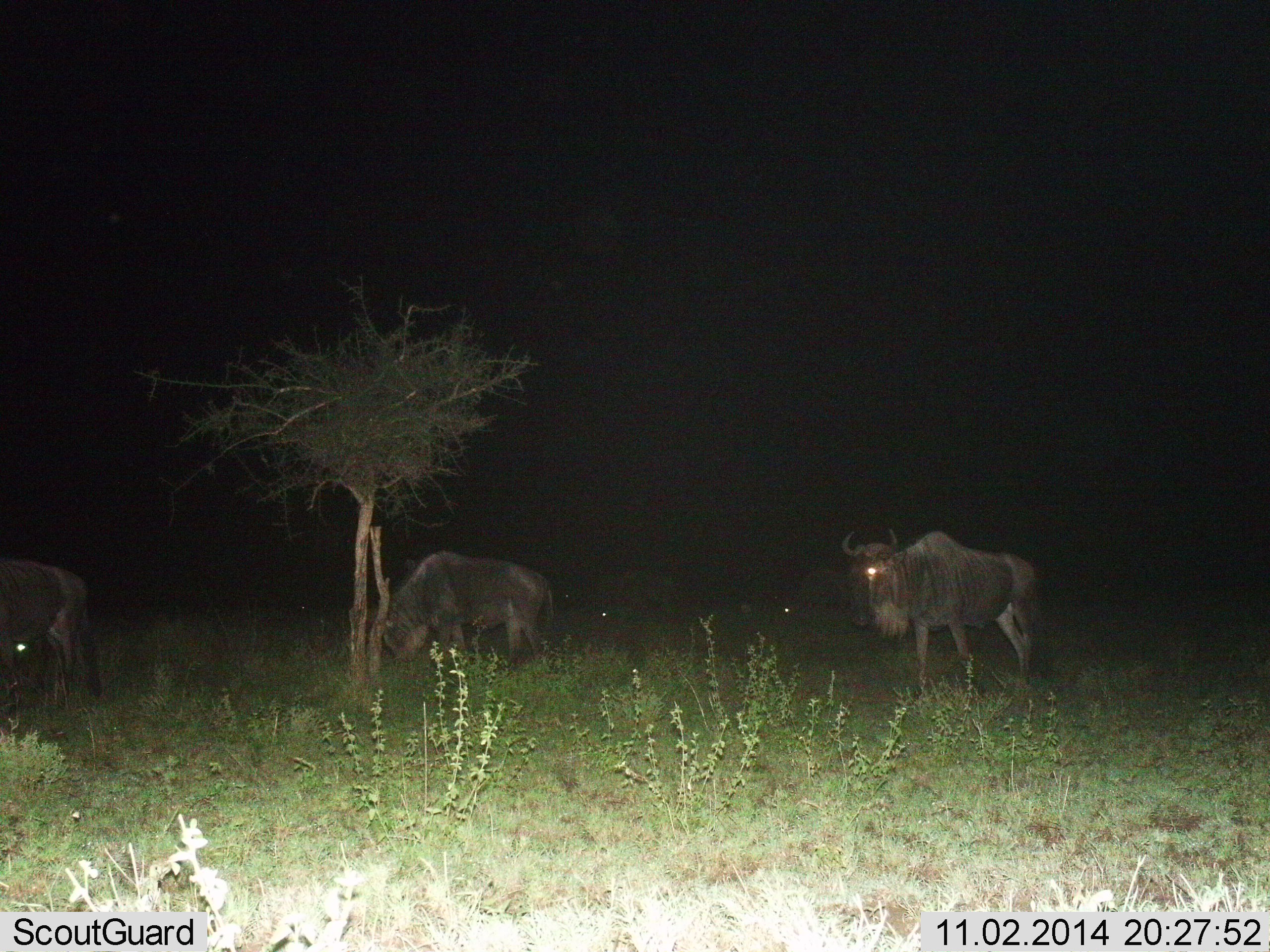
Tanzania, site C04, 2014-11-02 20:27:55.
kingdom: Animalia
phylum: Chordata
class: Mammalia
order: Artiodactyla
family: Bovidae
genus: Connochaetes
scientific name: Connochaetes taurinus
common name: blue wildebeest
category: wildebeest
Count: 3.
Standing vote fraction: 30%.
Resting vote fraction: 0%.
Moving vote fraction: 30%.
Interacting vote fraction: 10%.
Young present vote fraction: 0%.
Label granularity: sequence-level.